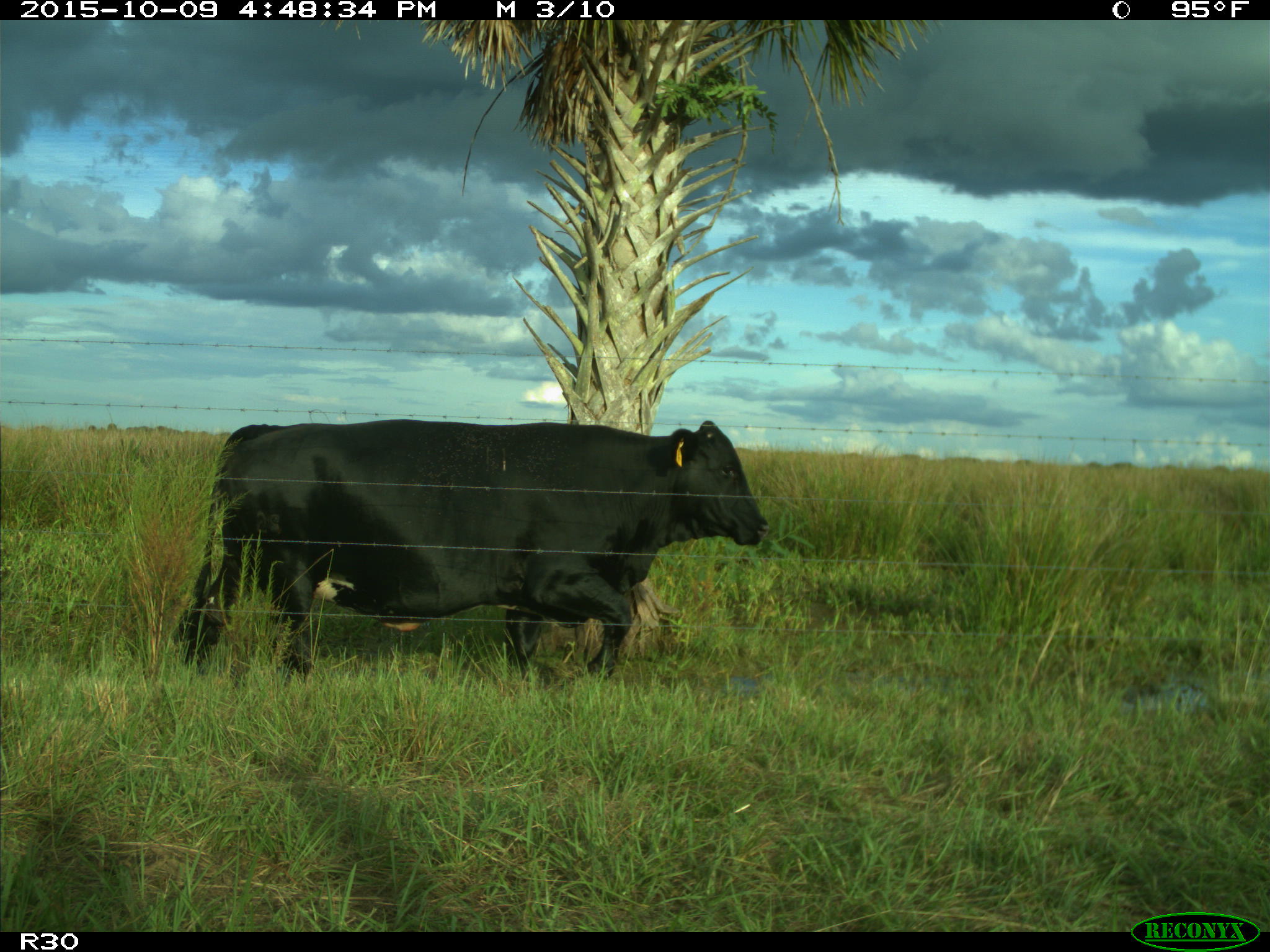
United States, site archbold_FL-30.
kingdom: Animalia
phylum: Chordata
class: Mammalia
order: Artiodactyla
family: Bovidae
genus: Bos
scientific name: Bos taurus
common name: domestic cow